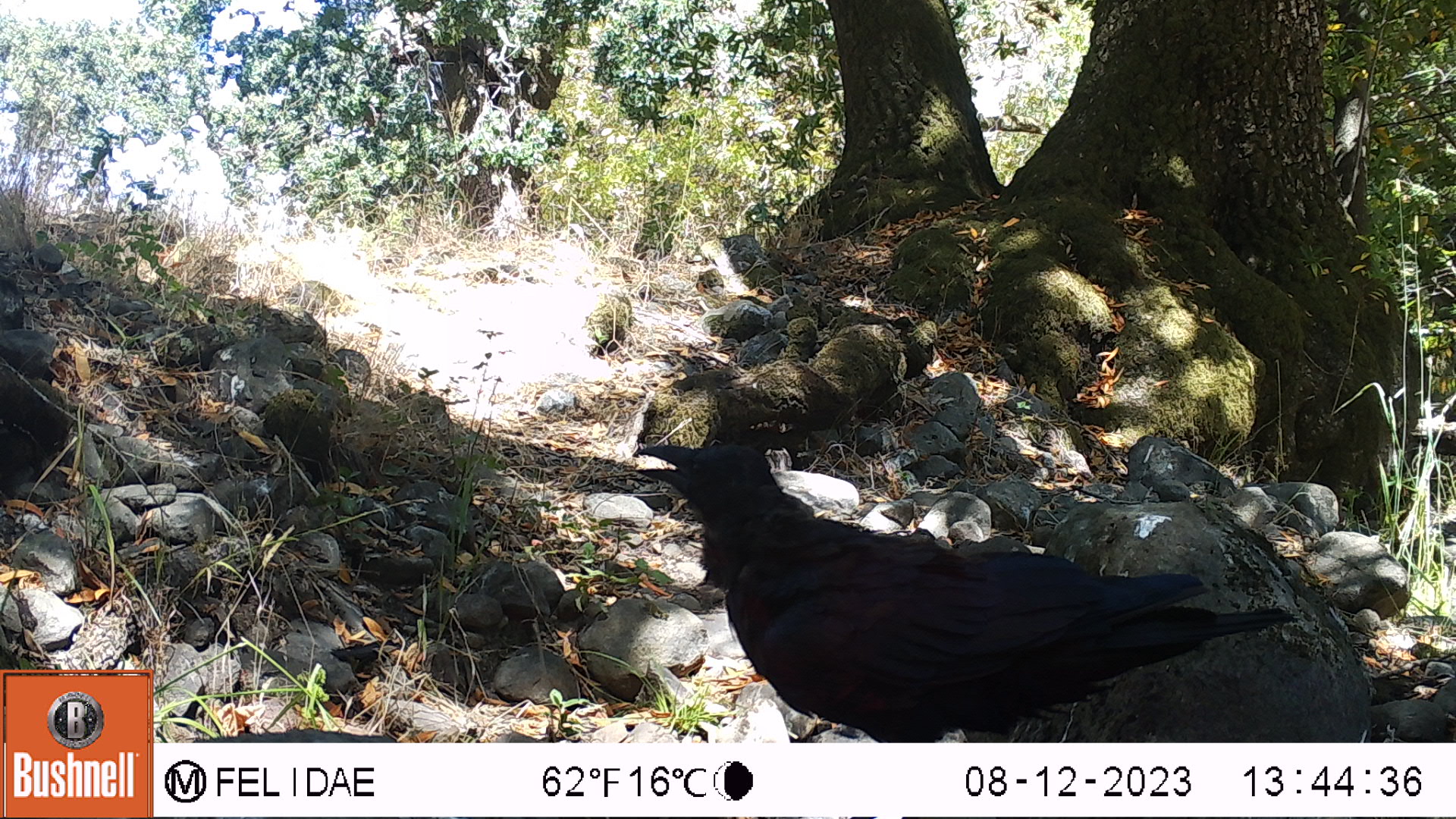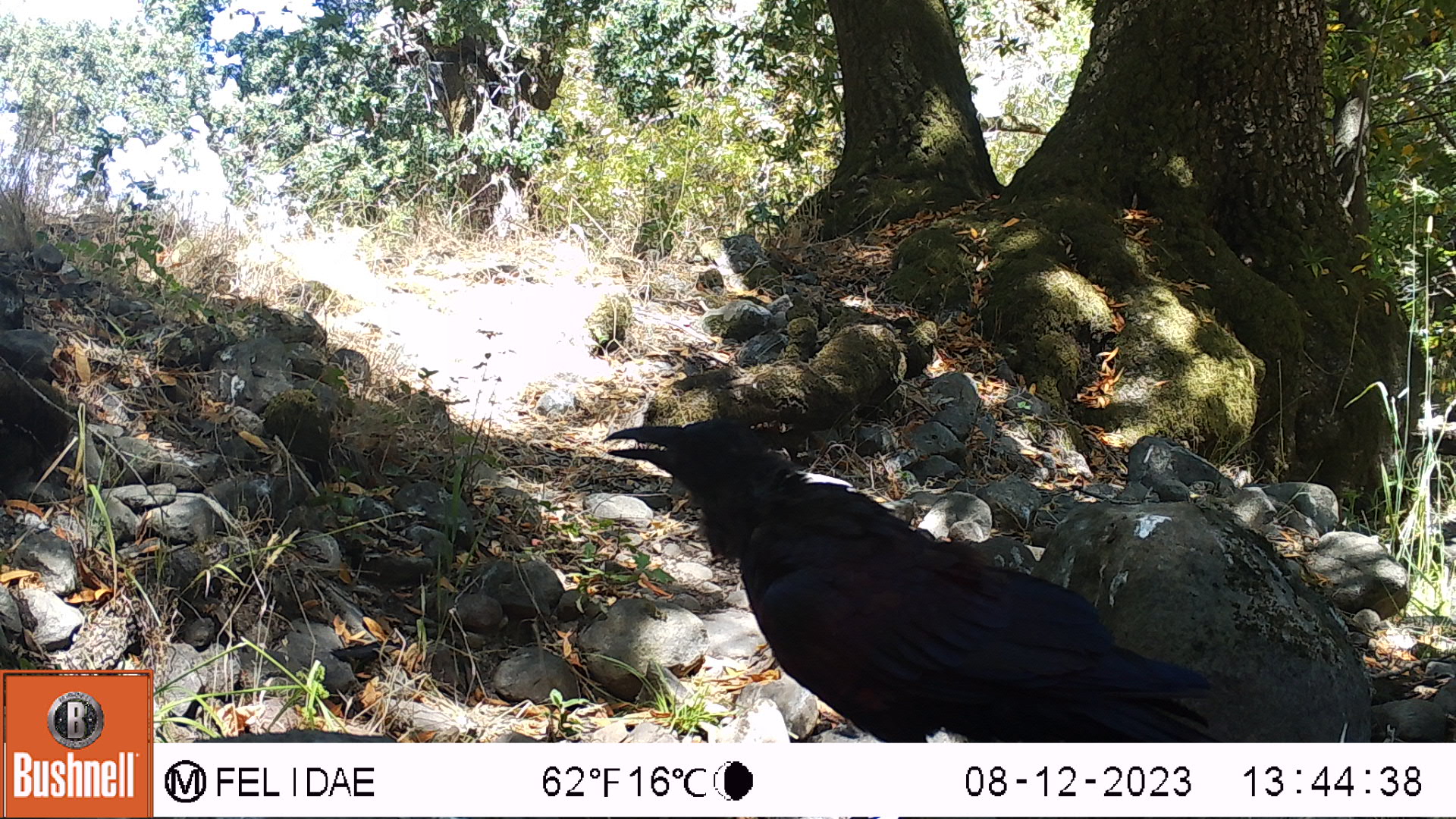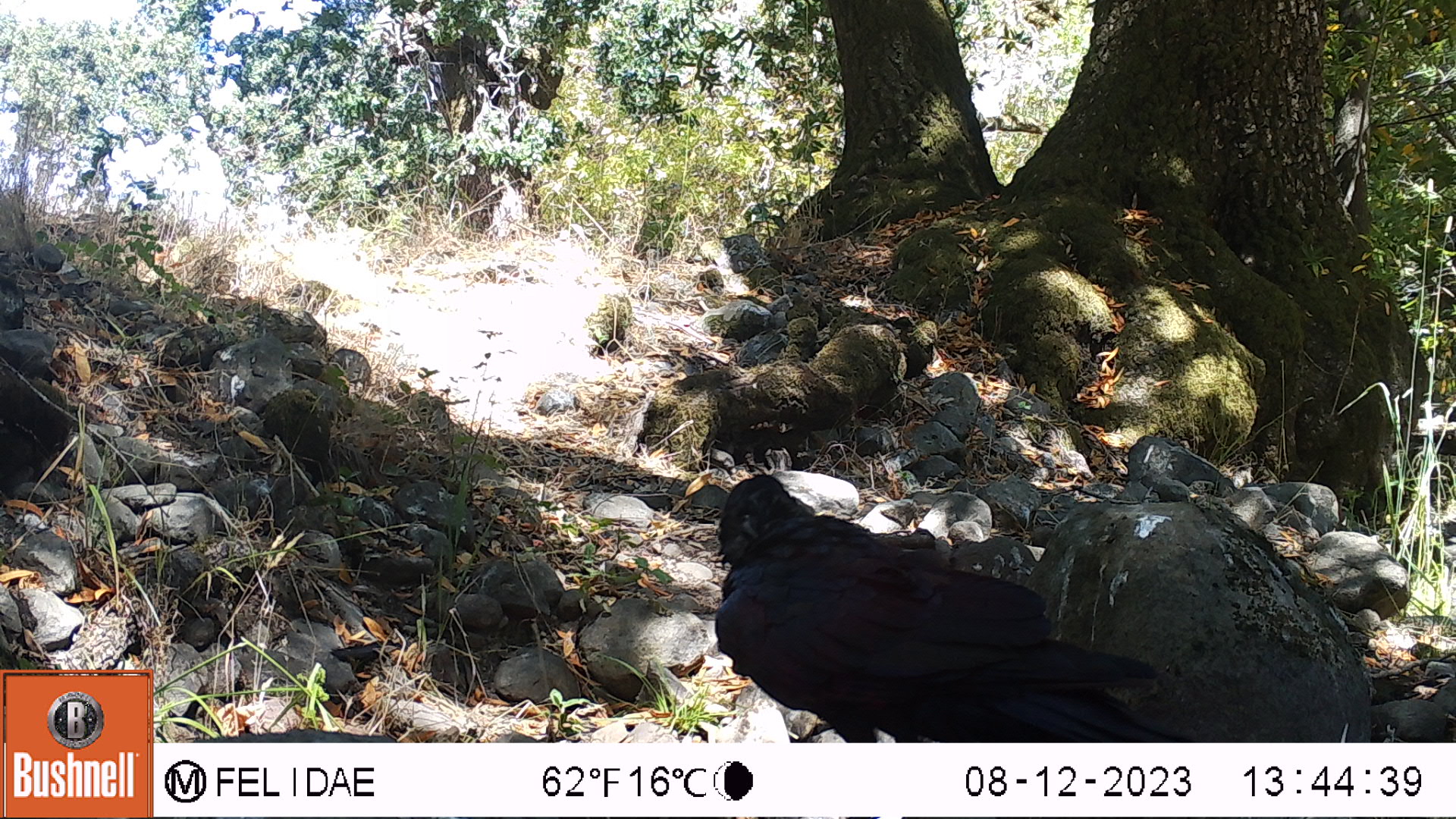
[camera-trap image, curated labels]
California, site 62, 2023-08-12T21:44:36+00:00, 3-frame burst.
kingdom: Animalia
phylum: Chordata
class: Aves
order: Passeriformes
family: Corvidae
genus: Corvus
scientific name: Corvus brachyrhynchos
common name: american crow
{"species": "american crow (Corvus brachyrhynchos)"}